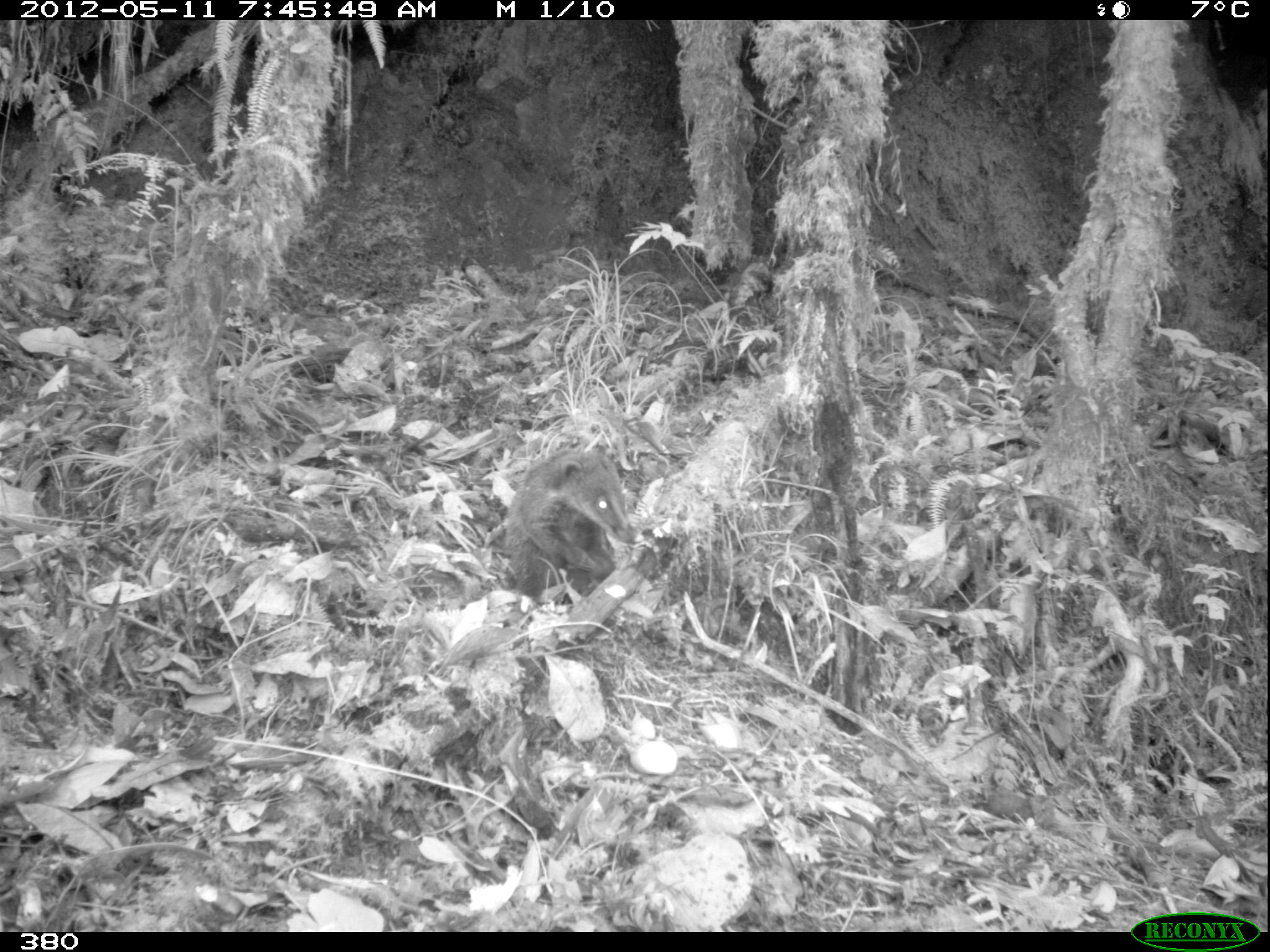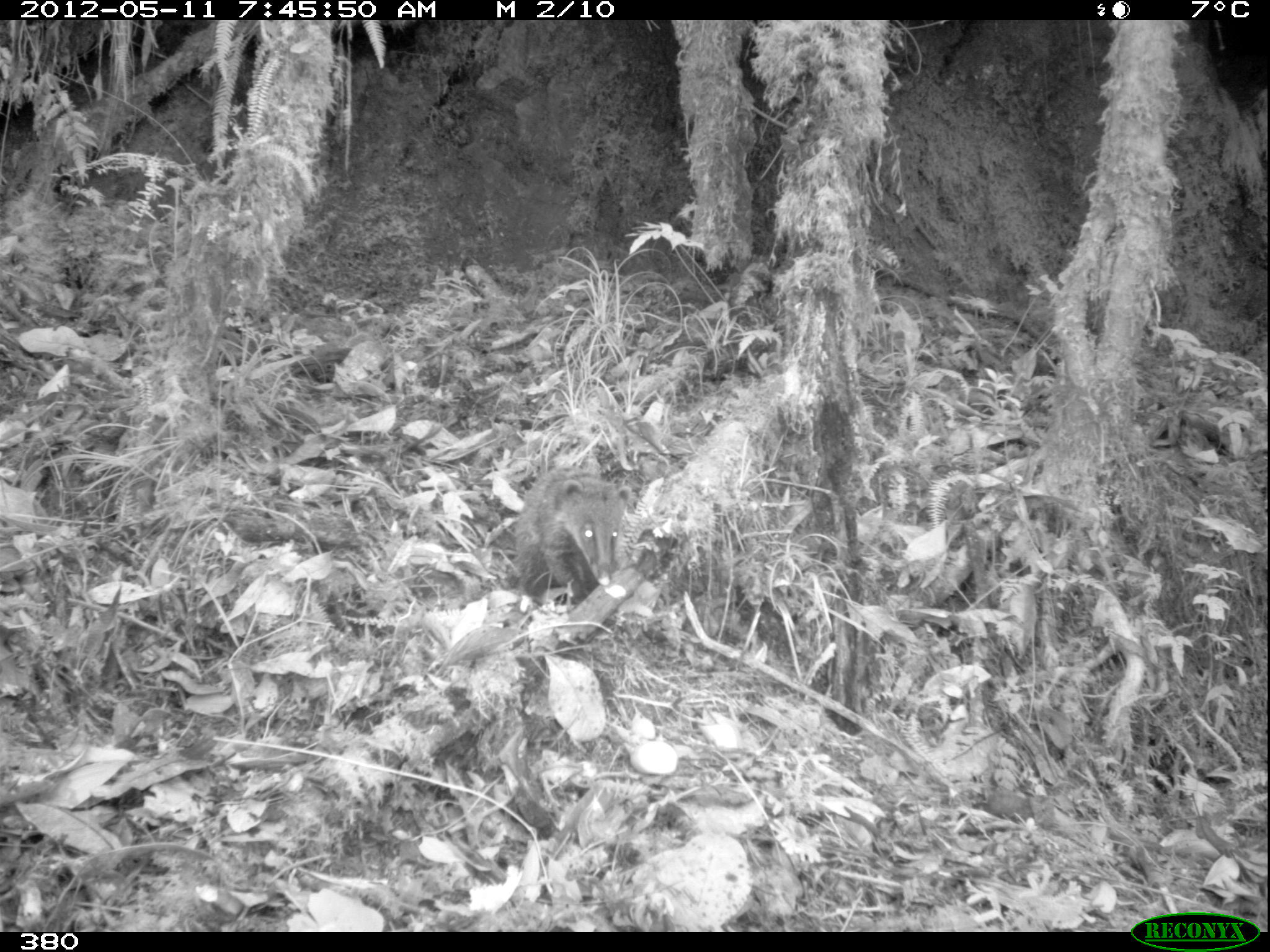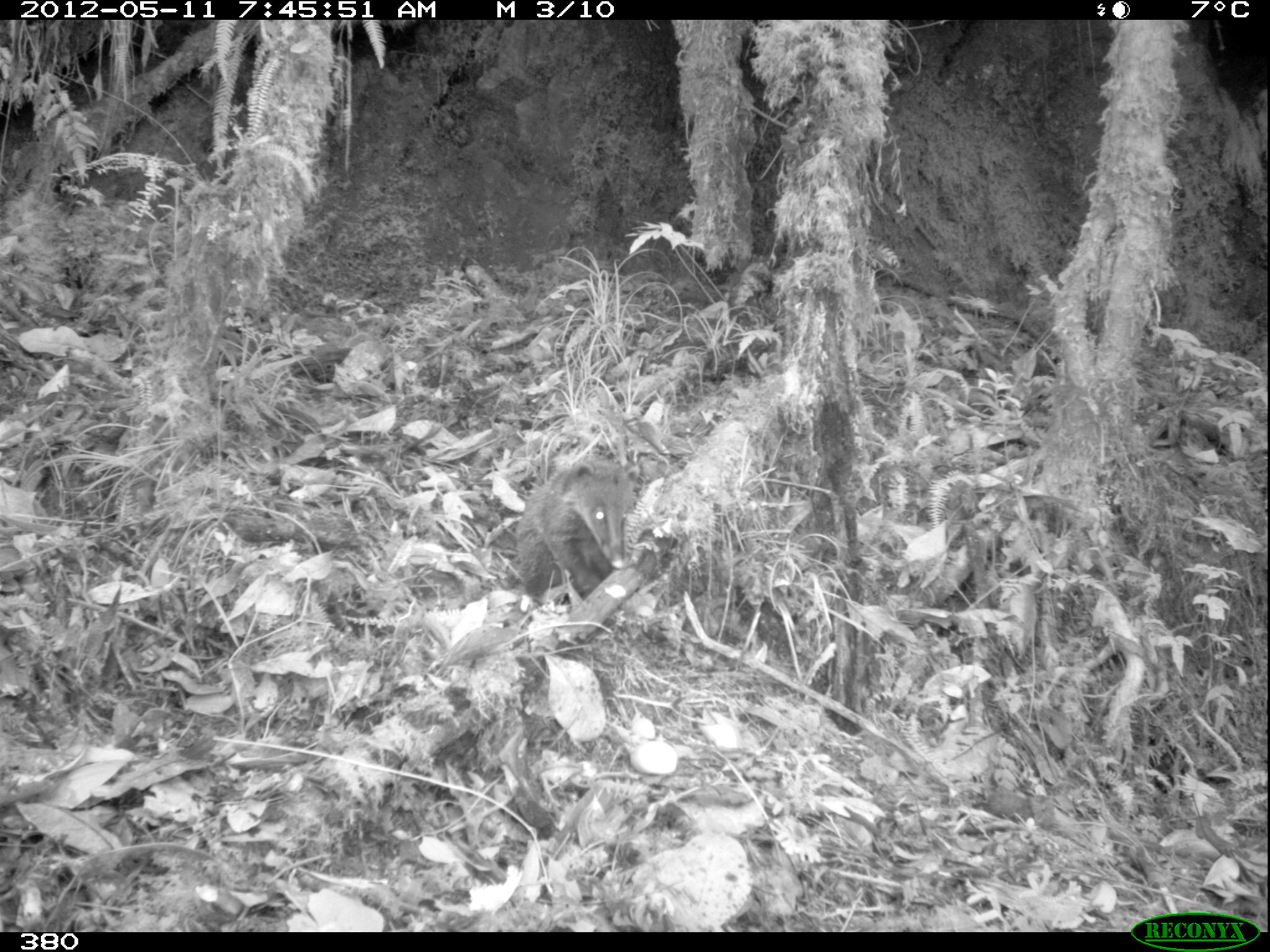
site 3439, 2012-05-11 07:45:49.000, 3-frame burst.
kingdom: Animalia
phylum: Chordata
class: Mammalia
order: Carnivora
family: Procyonidae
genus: Nasua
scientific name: Nasua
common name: coatis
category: unknown coati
Unknown coati (coatis) (Nasua).